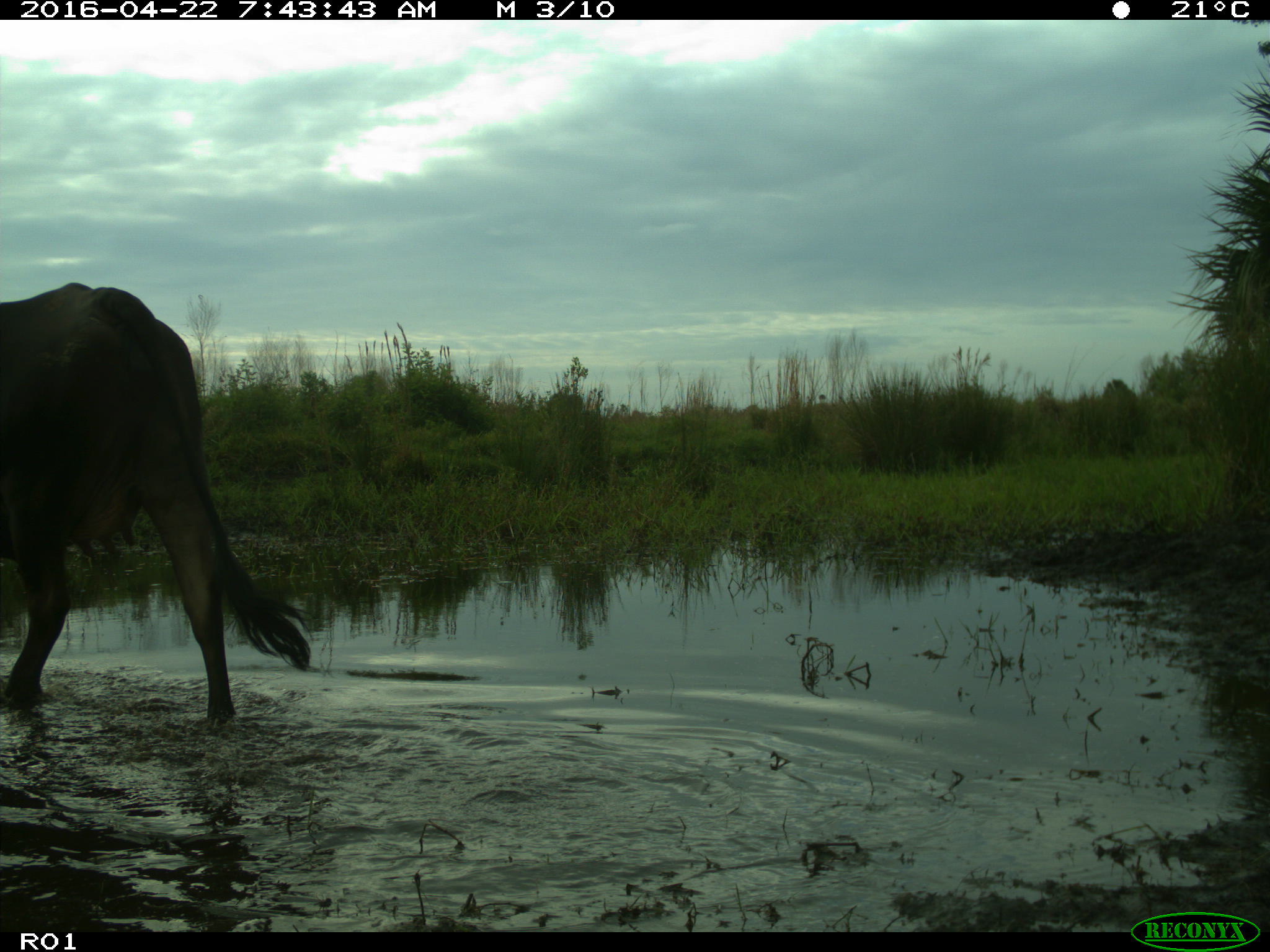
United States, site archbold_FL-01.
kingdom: Animalia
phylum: Chordata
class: Mammalia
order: Artiodactyla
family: Bovidae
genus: Bos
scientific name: Bos taurus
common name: domestic cow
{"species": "Bos taurus (domestic cow)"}